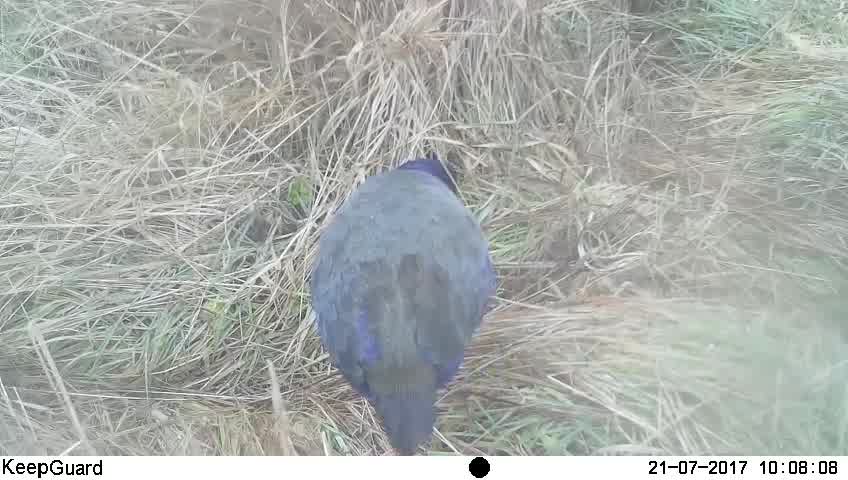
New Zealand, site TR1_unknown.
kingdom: Animalia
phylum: Chordata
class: Aves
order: Gruiformes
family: Rallidae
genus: Porphyrio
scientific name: Porphyrio mantelli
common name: takahe